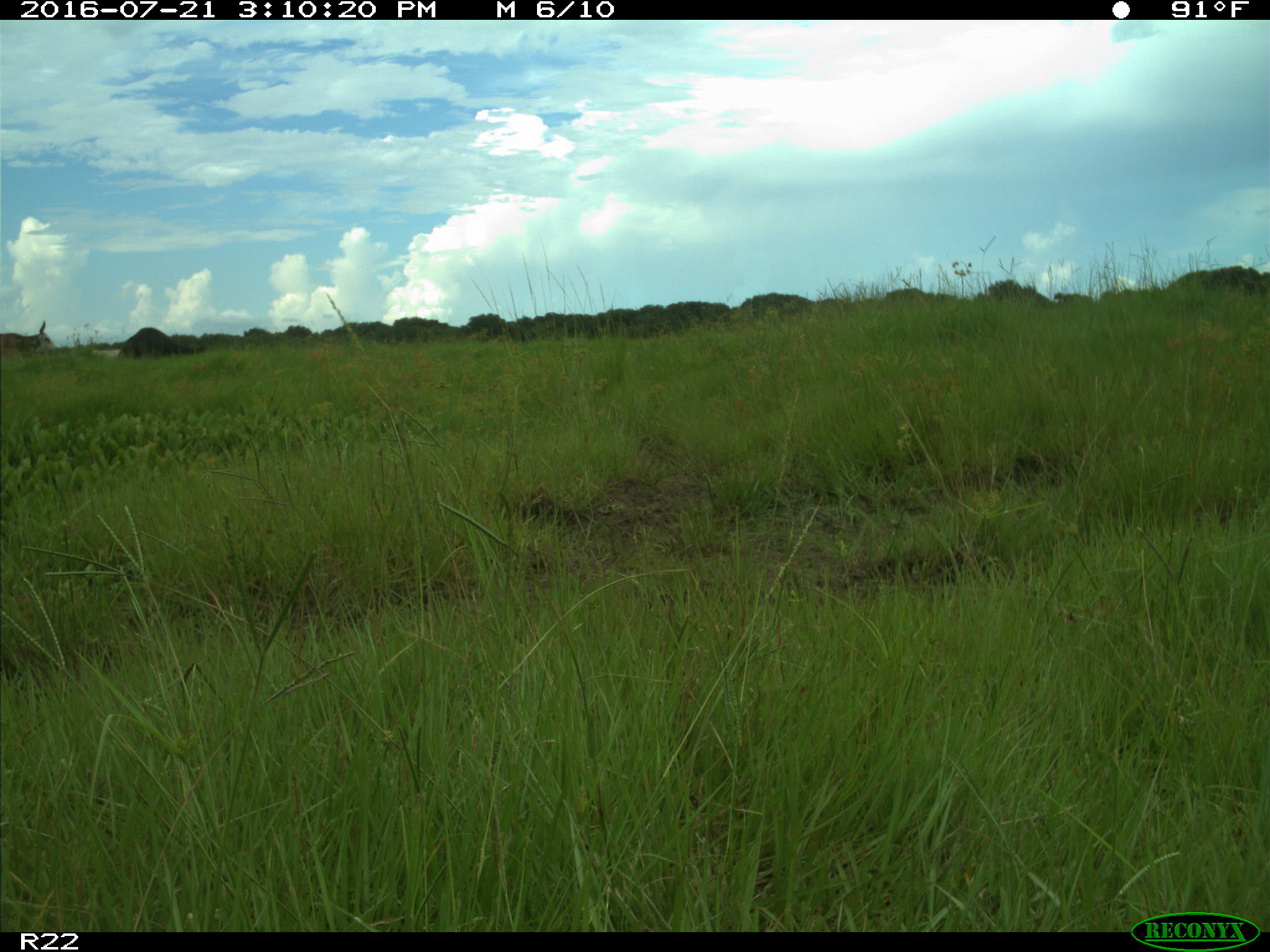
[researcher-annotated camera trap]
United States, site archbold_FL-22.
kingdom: Animalia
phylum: Chordata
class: Mammalia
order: Artiodactyla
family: Bovidae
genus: Bos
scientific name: Bos taurus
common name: domestic cow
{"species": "Bos taurus (domestic cow)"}